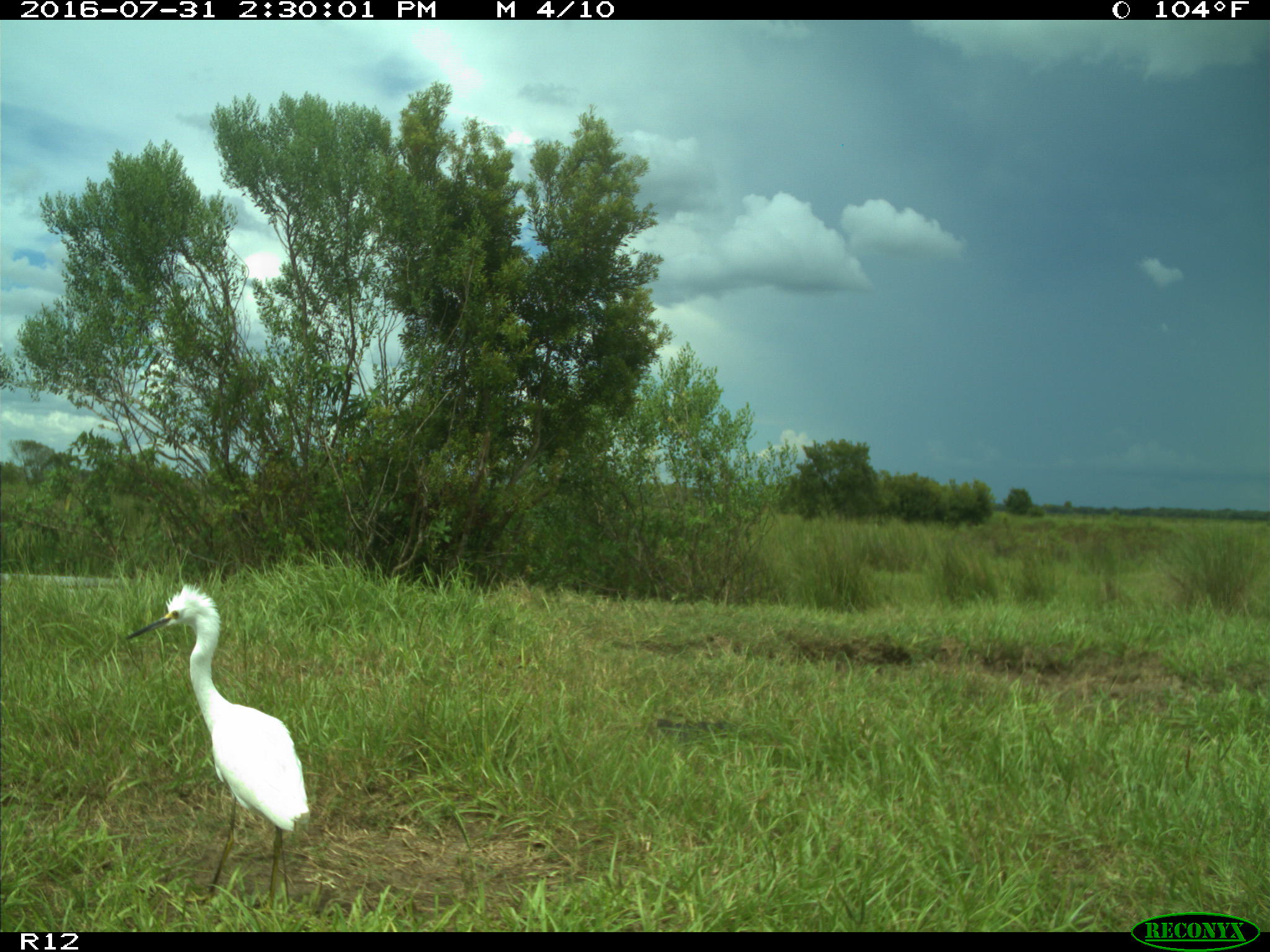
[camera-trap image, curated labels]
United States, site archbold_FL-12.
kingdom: Animalia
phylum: Chordata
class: Aves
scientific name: Aves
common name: birds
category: unidentified bird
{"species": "unidentified bird (birds) (Aves)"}